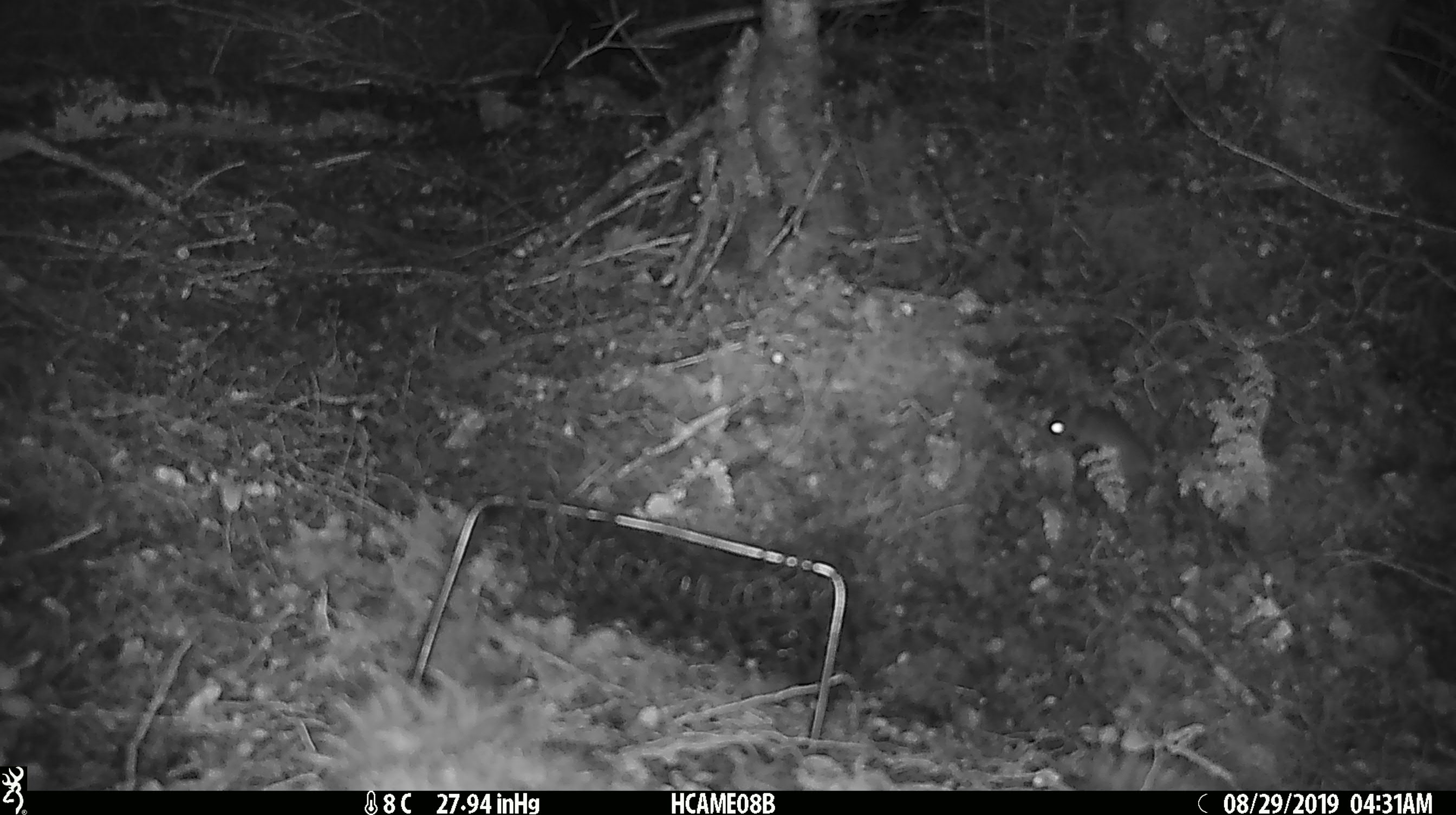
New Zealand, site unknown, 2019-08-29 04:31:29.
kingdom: Animalia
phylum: Chordata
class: Mammalia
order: Rodentia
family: Muridae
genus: Mus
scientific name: Mus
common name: mouse